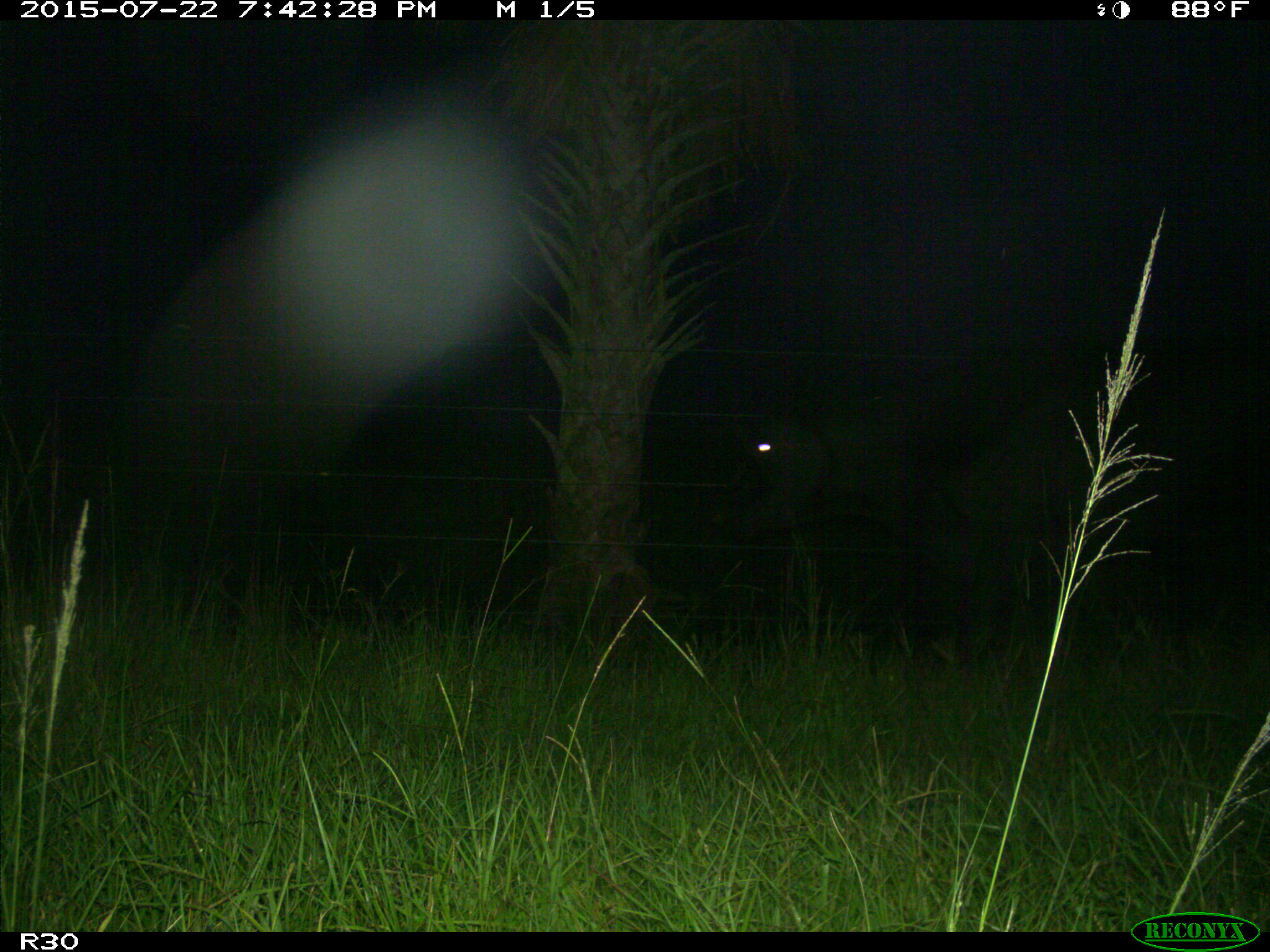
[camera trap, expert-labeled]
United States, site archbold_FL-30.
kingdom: Animalia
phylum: Chordata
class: Mammalia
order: Artiodactyla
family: Bovidae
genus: Bos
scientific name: Bos taurus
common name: domestic cow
Bos taurus (domestic cow).